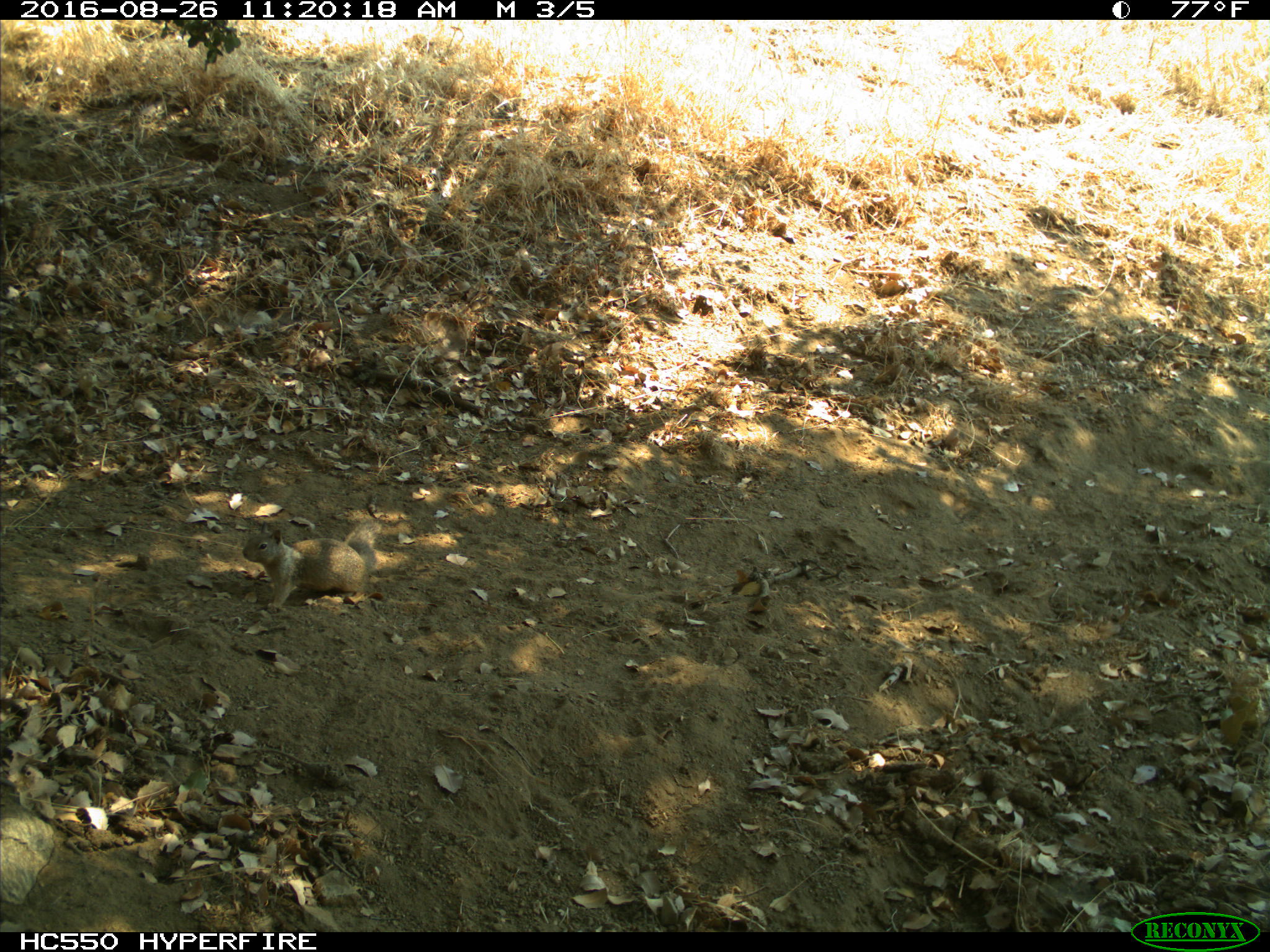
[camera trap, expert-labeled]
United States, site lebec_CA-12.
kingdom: Animalia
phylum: Chordata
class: Mammalia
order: Rodentia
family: Sciuridae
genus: Otospermophilus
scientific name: Otospermophilus beecheyi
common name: california ground squirrel